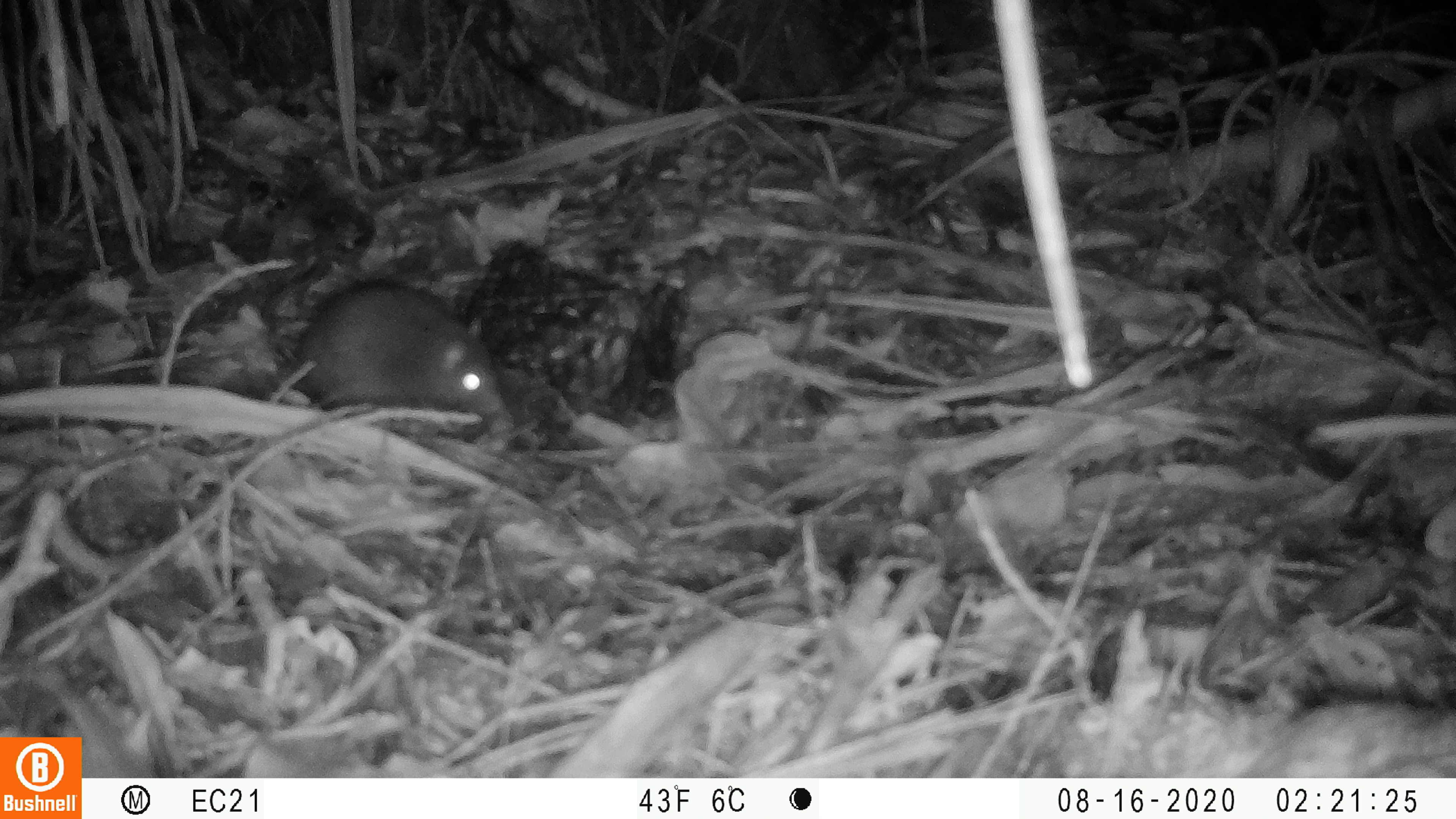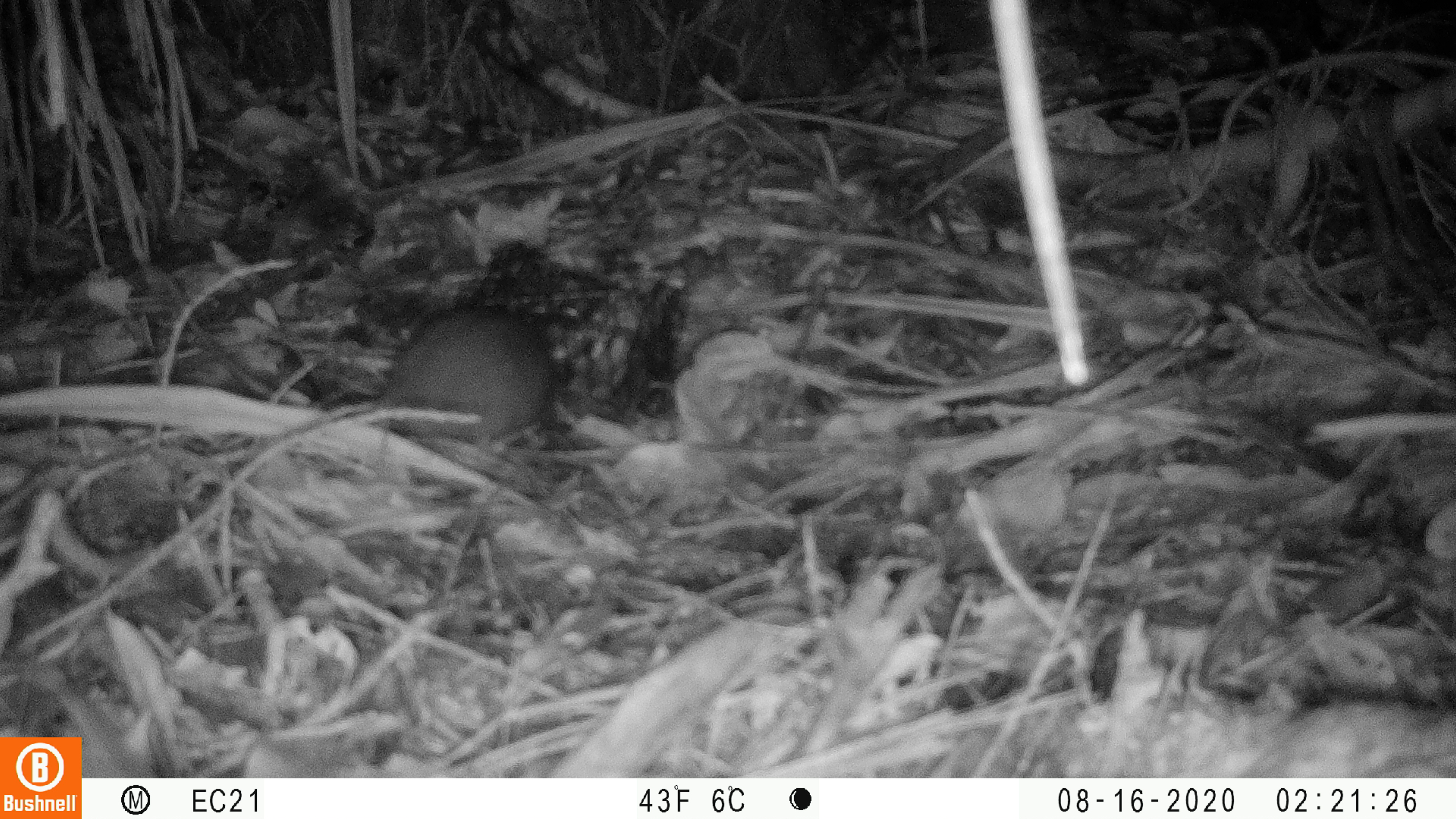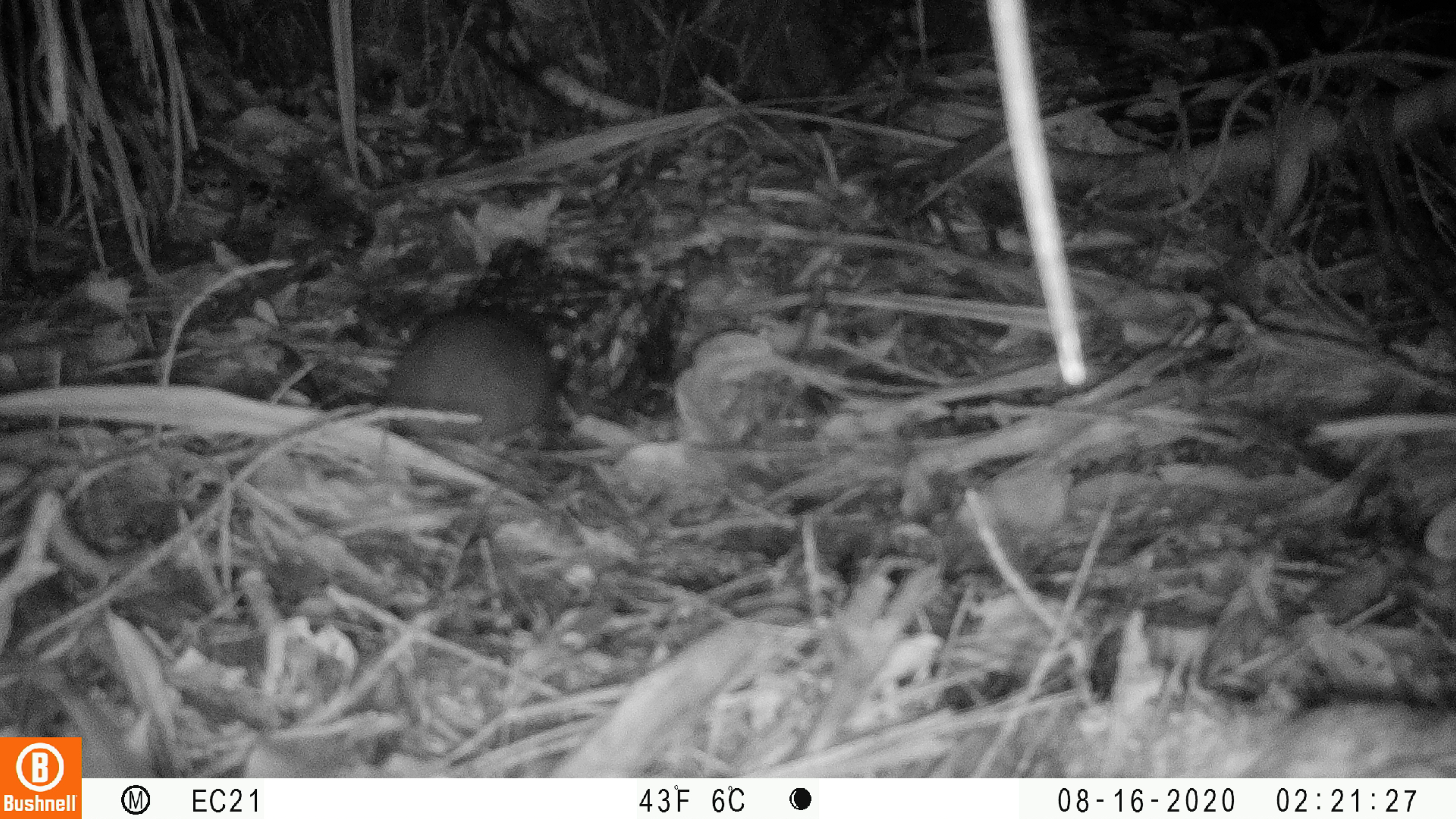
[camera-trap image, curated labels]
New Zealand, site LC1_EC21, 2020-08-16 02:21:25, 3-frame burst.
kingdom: Animalia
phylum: Chordata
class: Mammalia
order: Rodentia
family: Muridae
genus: Rattus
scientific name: Rattus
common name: rat